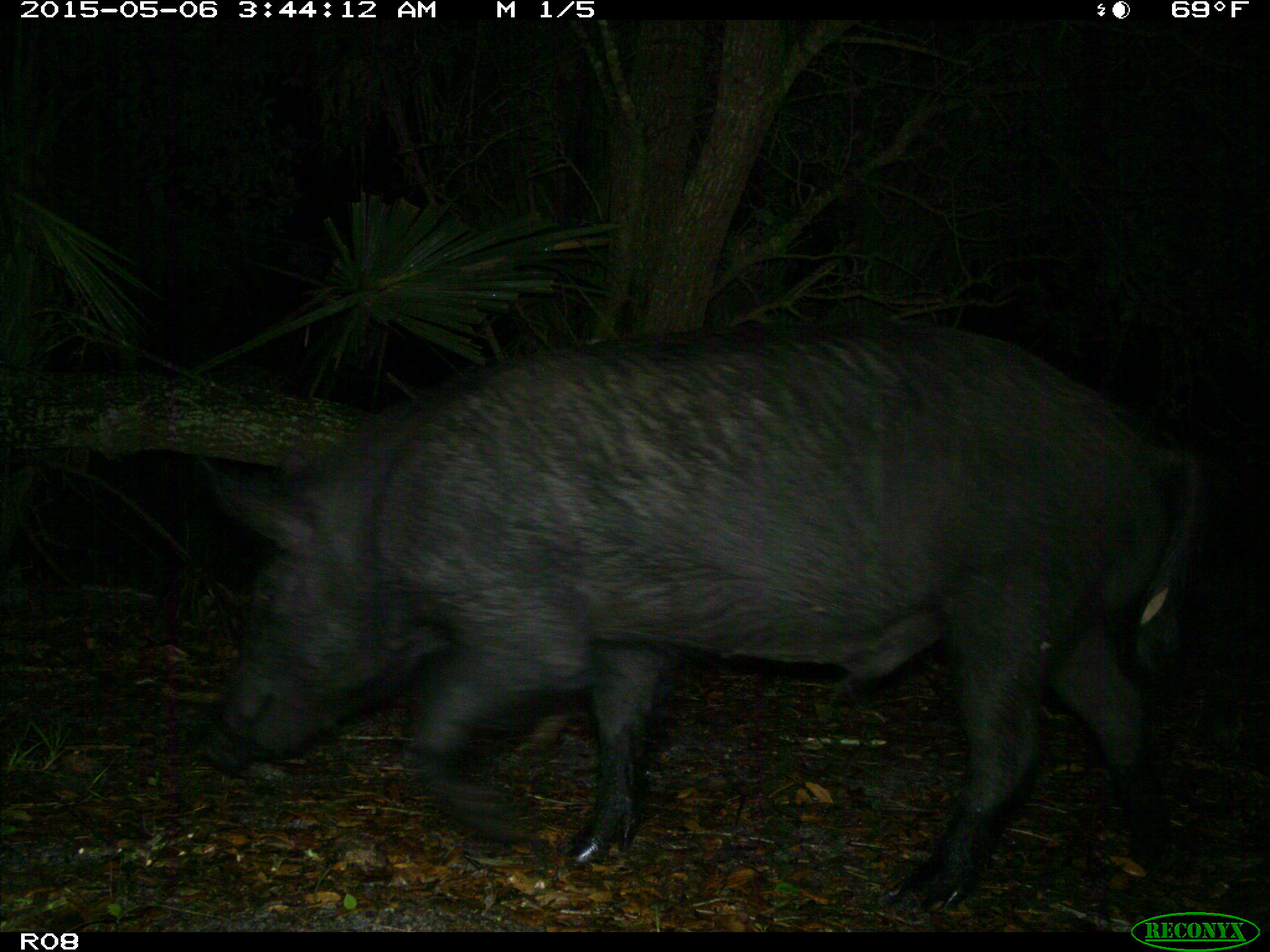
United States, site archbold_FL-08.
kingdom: Animalia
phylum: Chordata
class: Mammalia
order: Artiodactyla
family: Suidae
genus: Sus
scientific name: Sus scrofa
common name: wild boar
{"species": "Sus scrofa (wild boar)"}